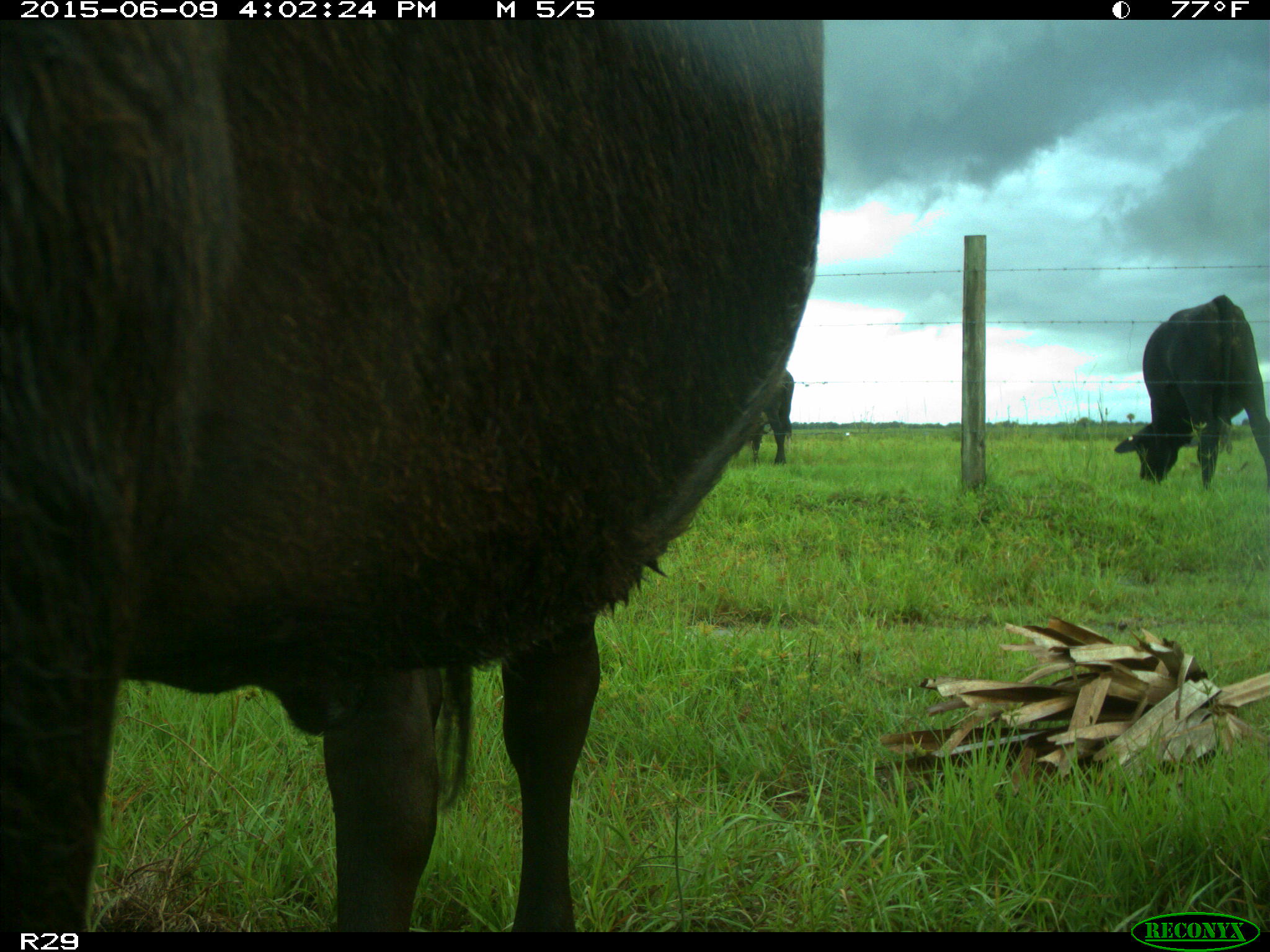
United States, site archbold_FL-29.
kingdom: Animalia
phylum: Chordata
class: Mammalia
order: Artiodactyla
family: Bovidae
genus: Bos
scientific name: Bos taurus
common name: domestic cow